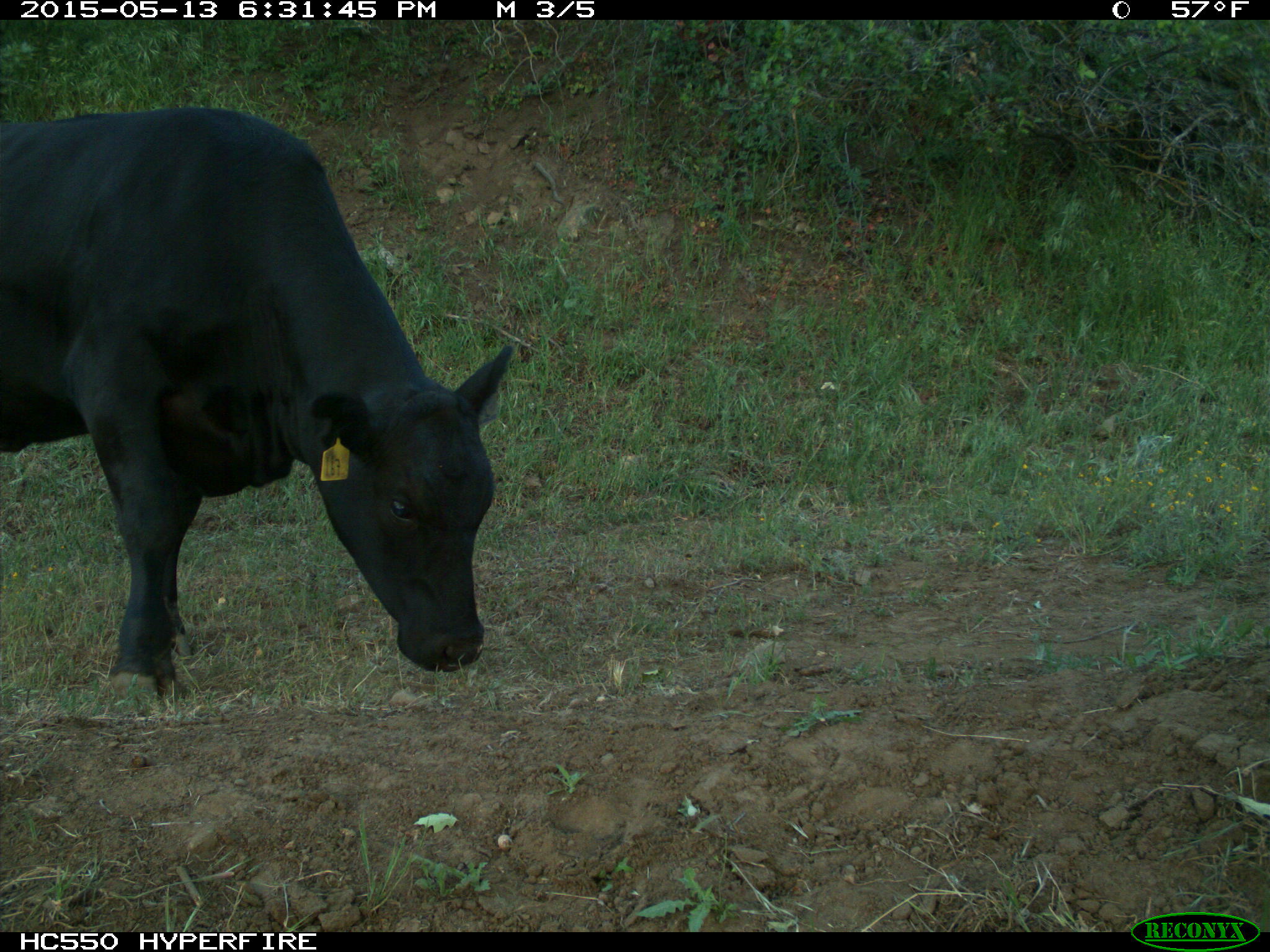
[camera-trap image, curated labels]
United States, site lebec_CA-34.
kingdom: Animalia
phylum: Chordata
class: Mammalia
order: Artiodactyla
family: Bovidae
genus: Bos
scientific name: Bos taurus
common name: domestic cow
Bos taurus (domestic cow).